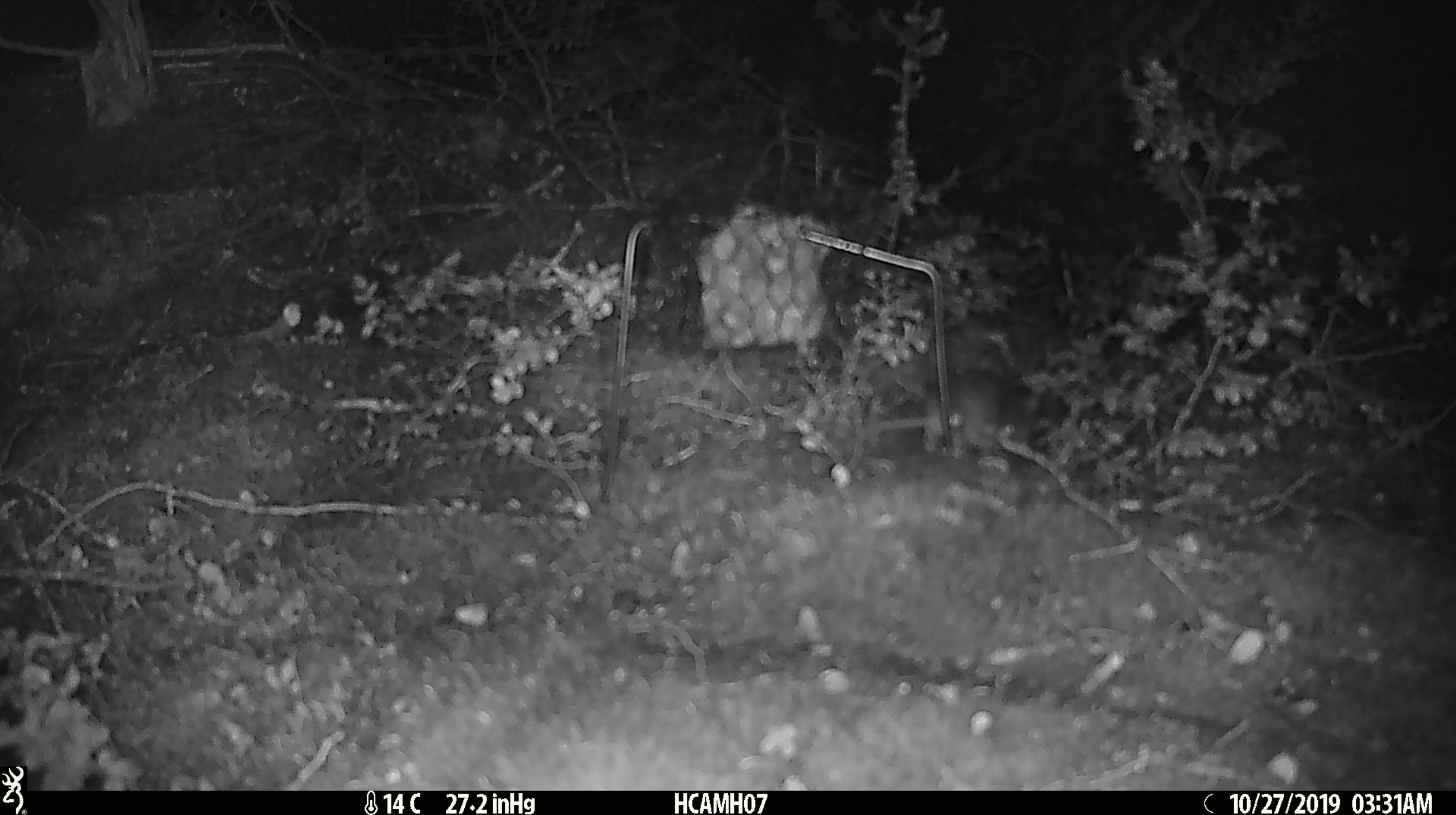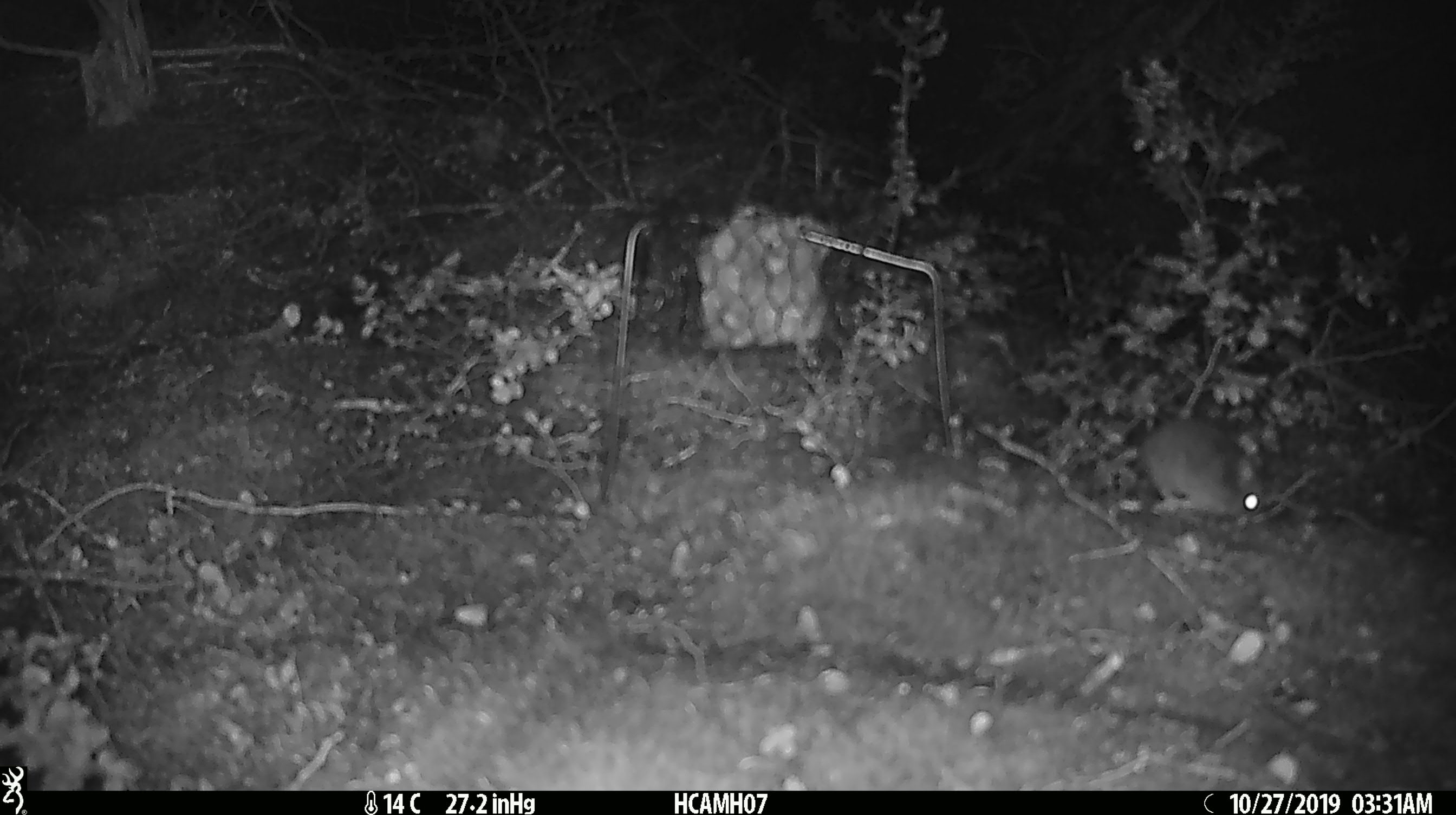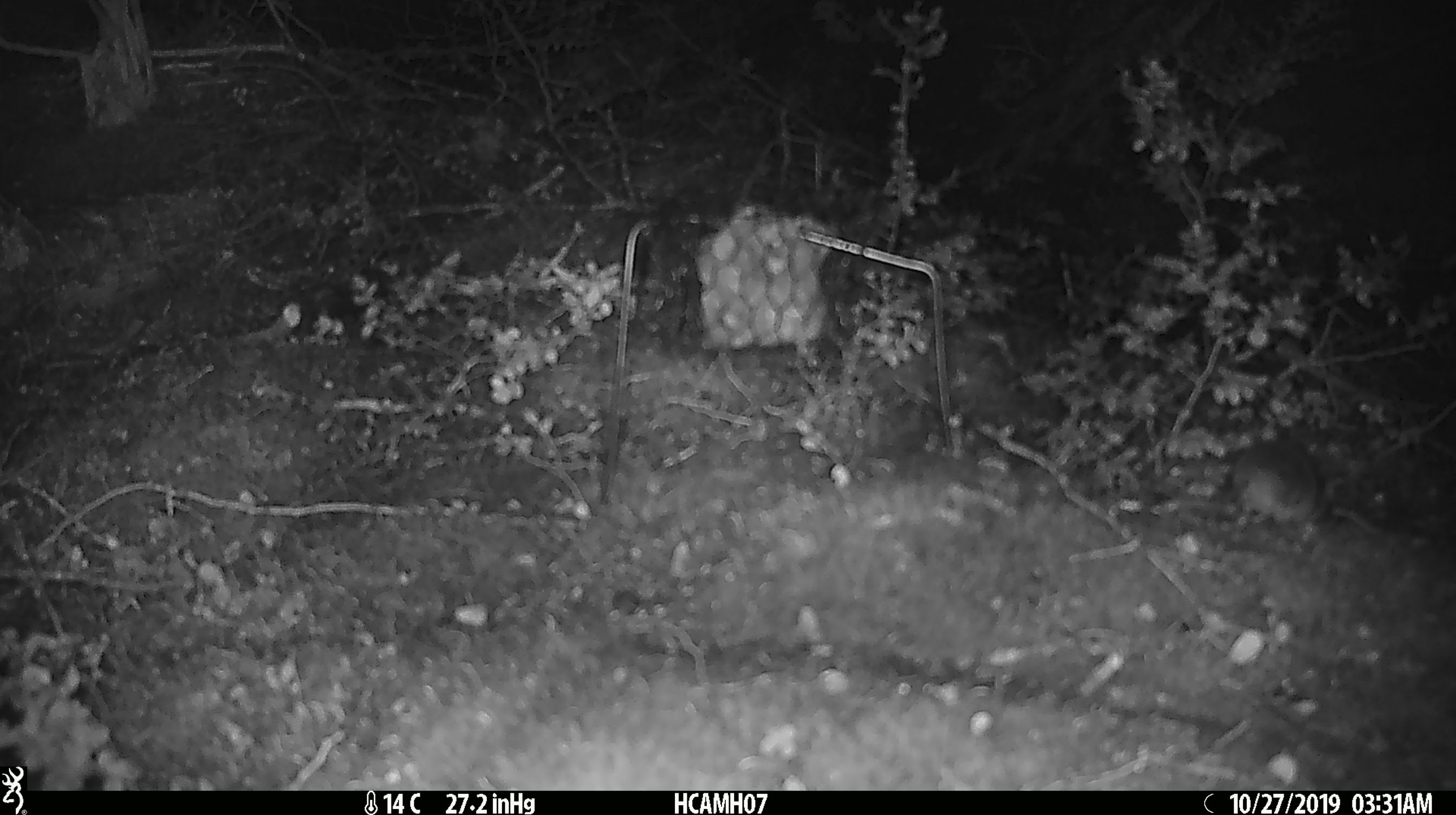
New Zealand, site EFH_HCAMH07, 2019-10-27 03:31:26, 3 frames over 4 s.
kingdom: Animalia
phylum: Chordata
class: Mammalia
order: Rodentia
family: Muridae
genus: Mus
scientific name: Mus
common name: mouse